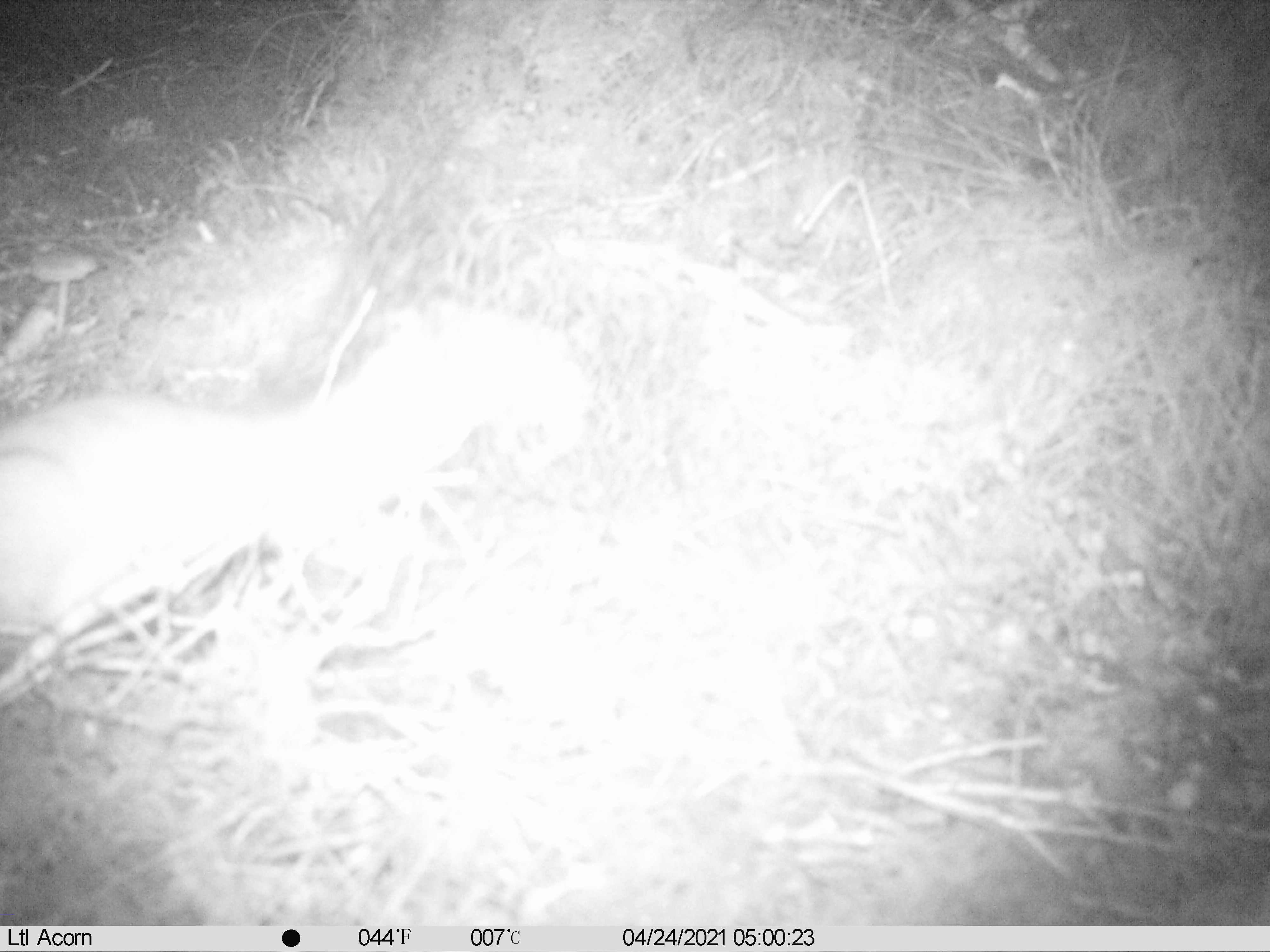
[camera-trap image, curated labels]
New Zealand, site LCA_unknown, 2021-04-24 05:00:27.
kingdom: Animalia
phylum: Chordata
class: Mammalia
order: Carnivora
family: Mustelidae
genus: Mustela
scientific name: Mustela erminea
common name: stoat